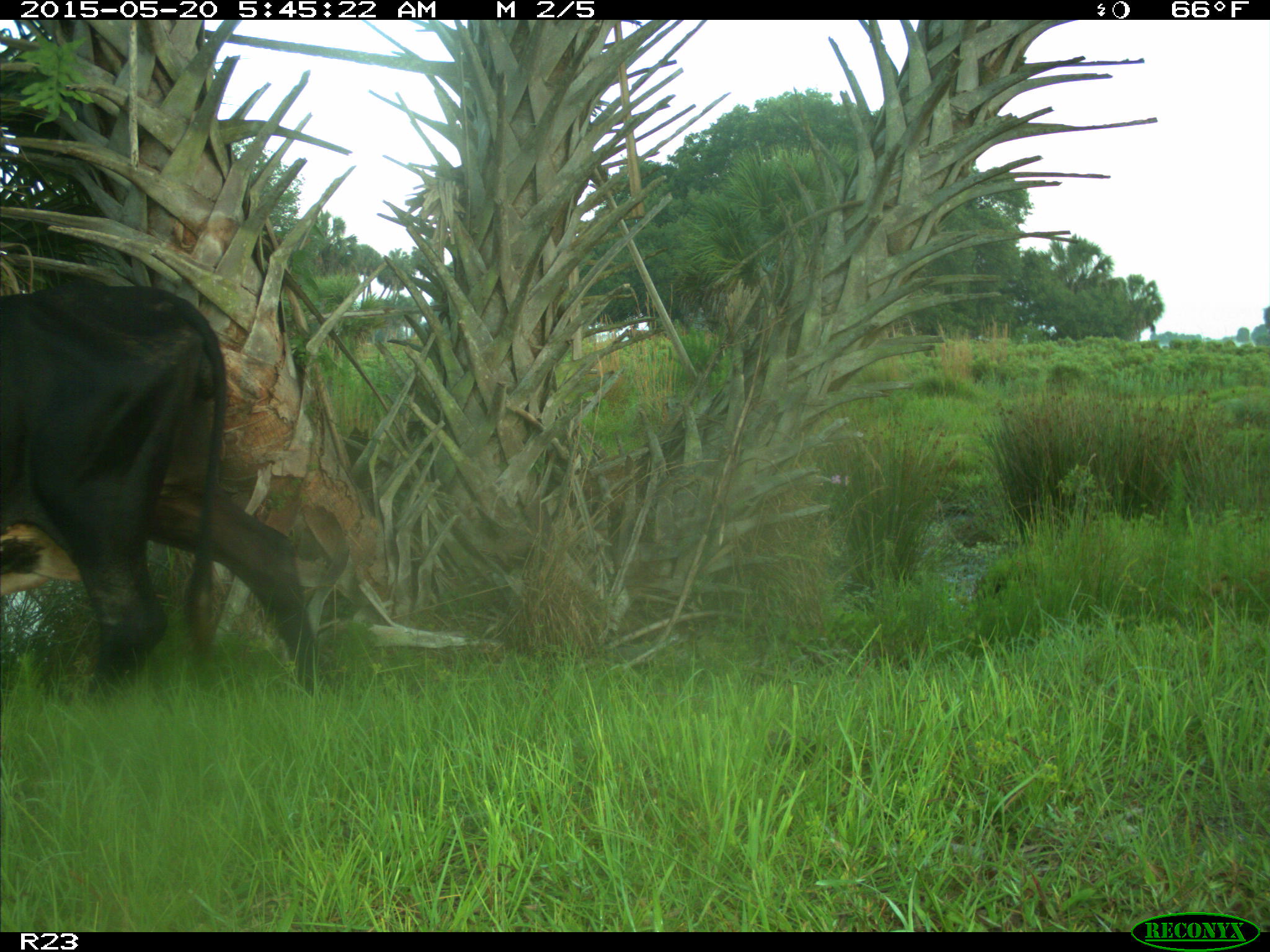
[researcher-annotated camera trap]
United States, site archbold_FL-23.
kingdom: Animalia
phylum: Chordata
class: Mammalia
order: Artiodactyla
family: Bovidae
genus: Bos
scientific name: Bos taurus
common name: domestic cow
Bos taurus (domestic cow).